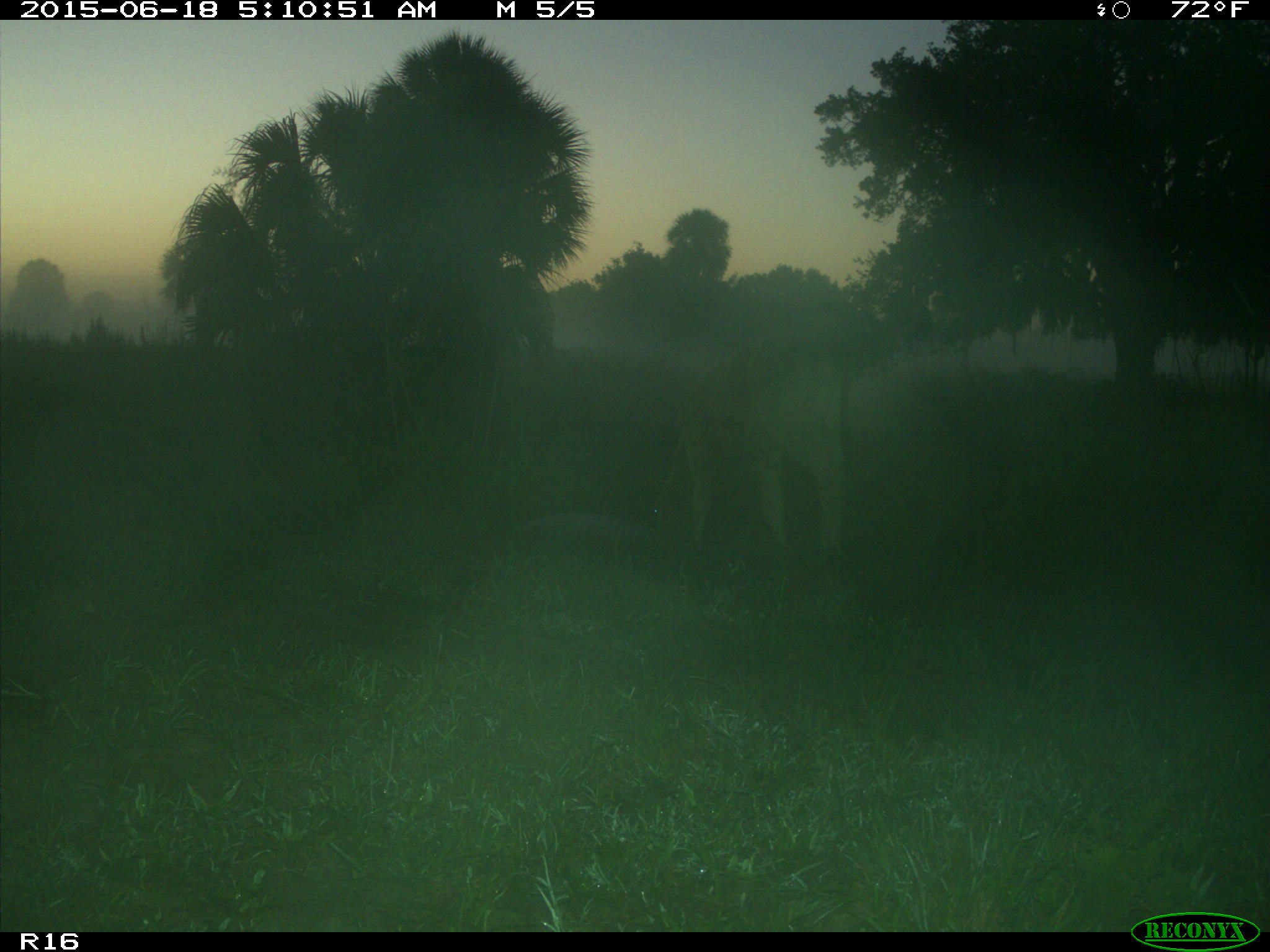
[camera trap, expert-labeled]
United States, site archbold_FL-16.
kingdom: Animalia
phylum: Chordata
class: Mammalia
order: Artiodactyla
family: Bovidae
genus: Bos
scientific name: Bos taurus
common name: domestic cow